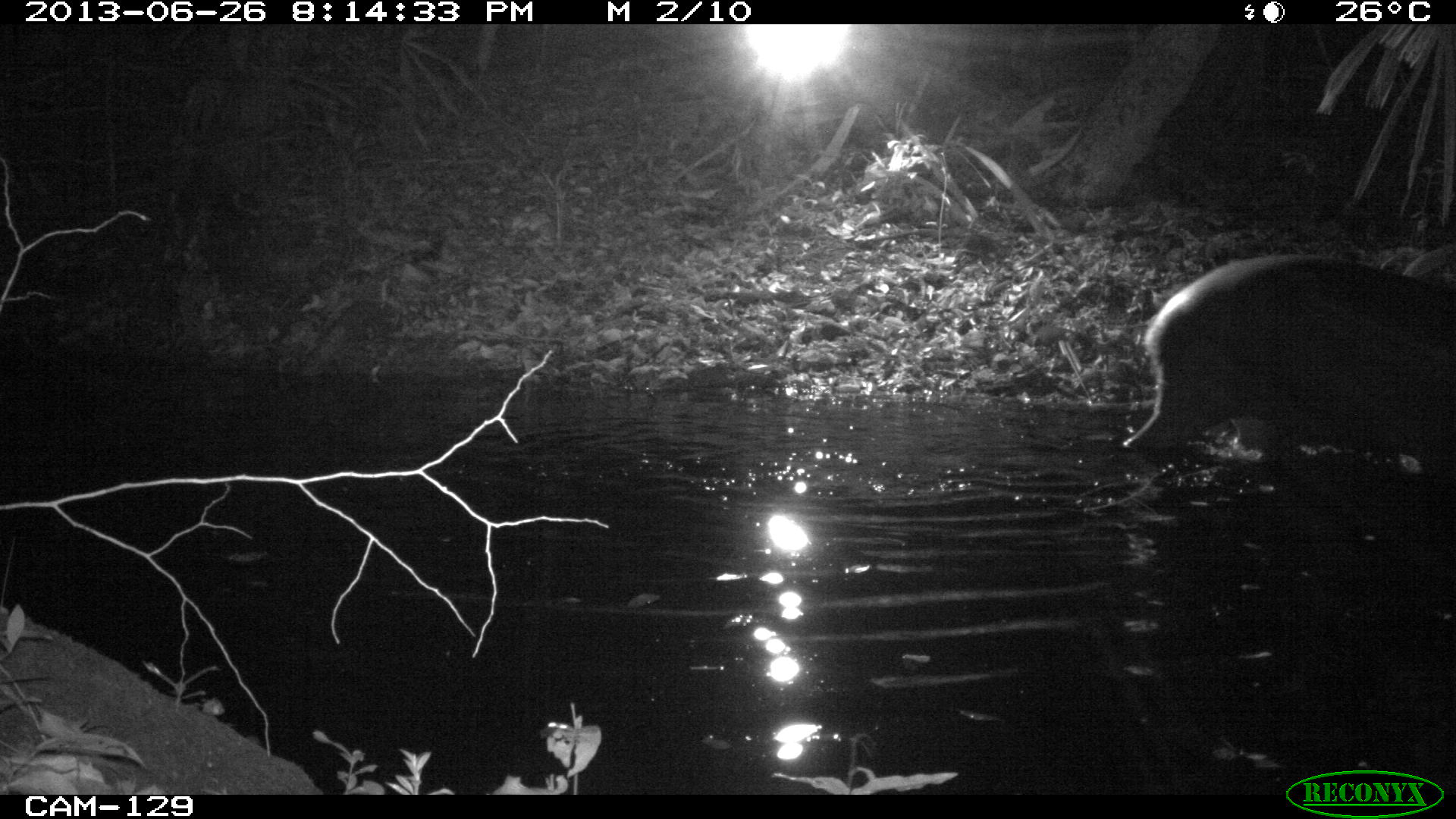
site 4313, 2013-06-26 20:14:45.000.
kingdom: Animalia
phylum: Chordata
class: Mammalia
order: Perissodactyla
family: Tapiridae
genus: Tapirus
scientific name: Tapirus bairdii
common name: baird's tapir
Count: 1.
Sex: male.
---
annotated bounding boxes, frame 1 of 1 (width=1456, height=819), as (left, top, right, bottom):
tapirus bairdii: (1121, 251, 1456, 456)